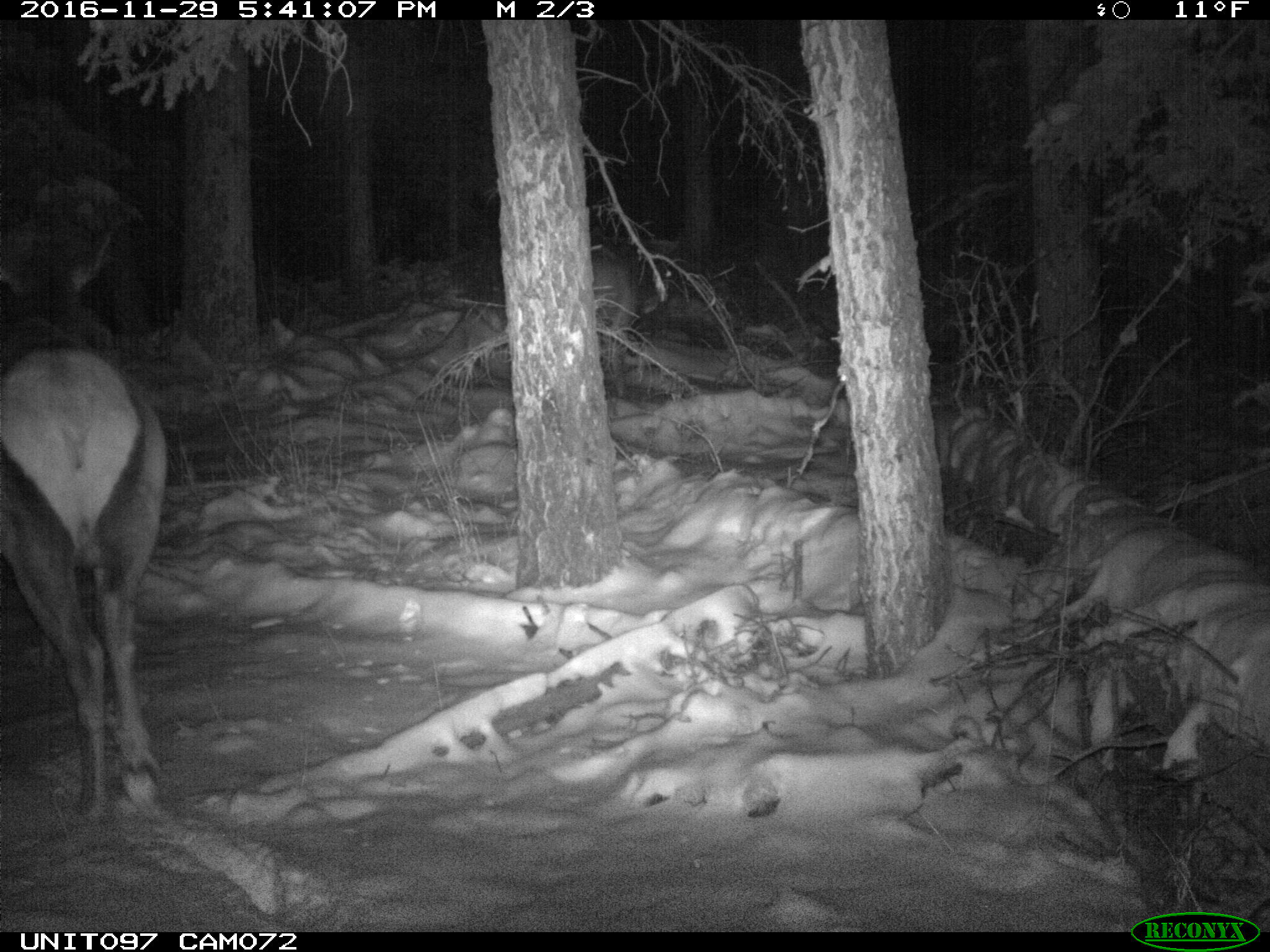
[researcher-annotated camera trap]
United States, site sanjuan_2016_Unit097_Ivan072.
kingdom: Animalia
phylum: Chordata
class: Mammalia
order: Artiodactyla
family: Cervidae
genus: Cervus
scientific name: Cervus elaphus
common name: red deer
Cervus elaphus (red deer).